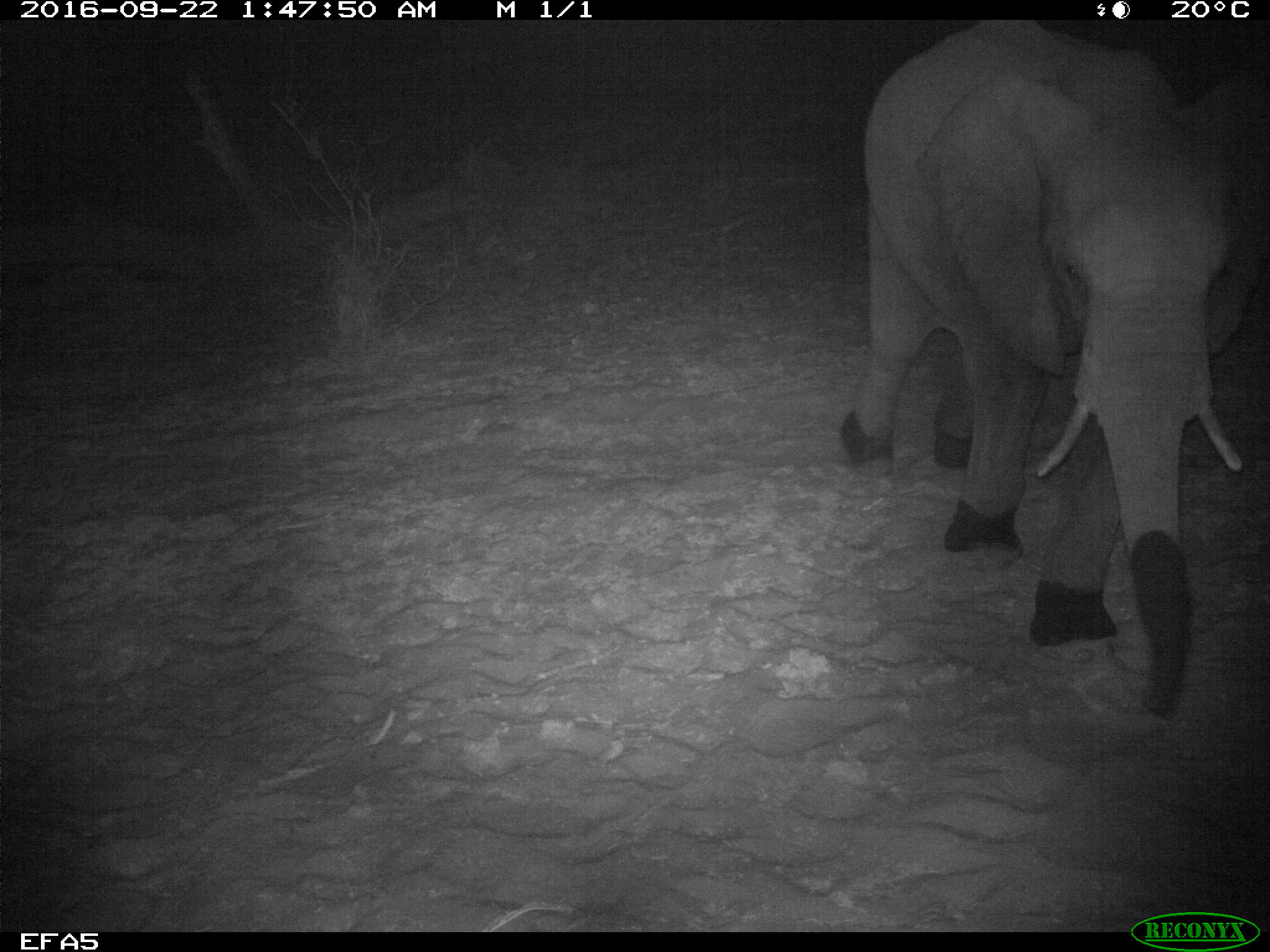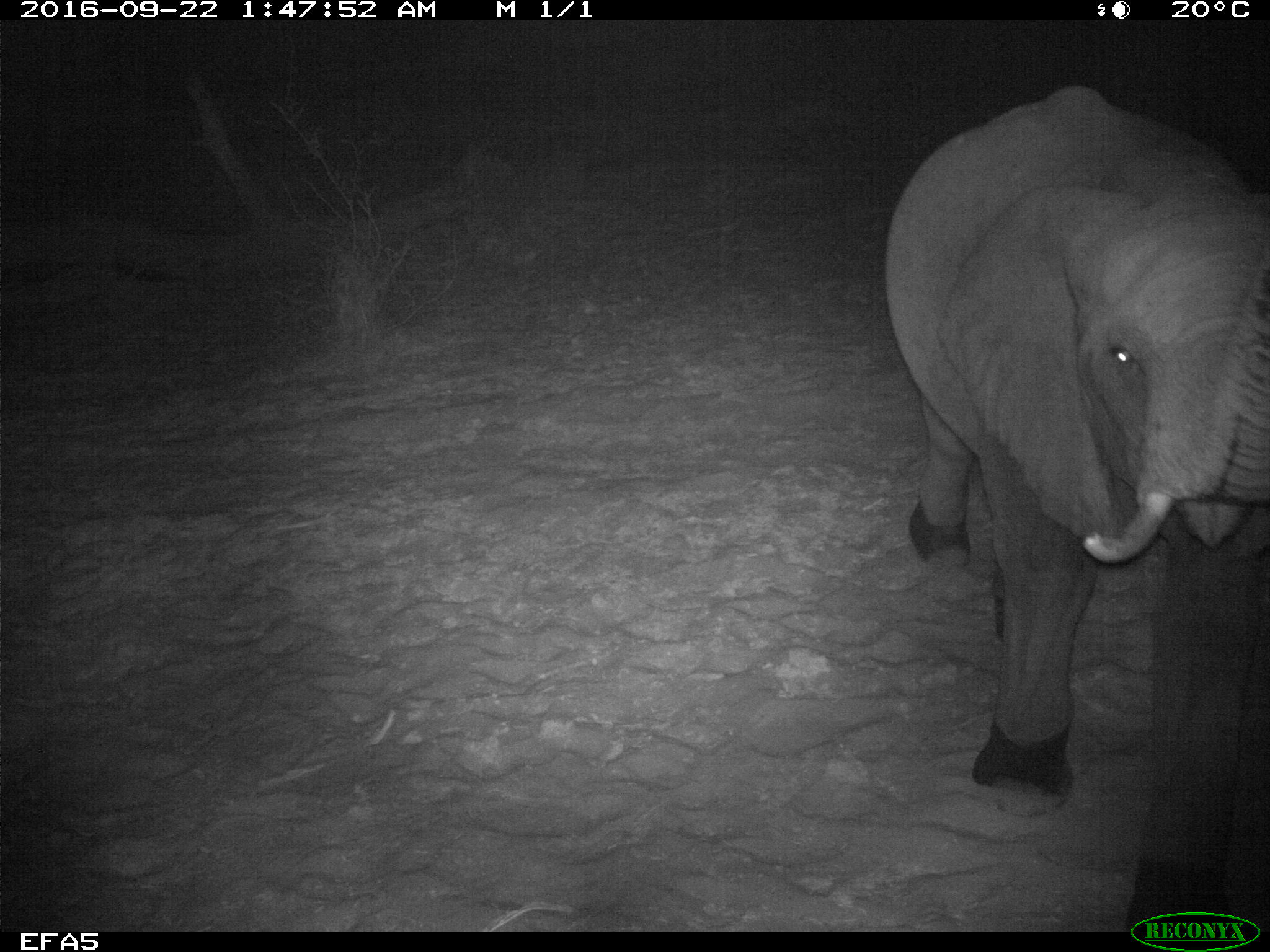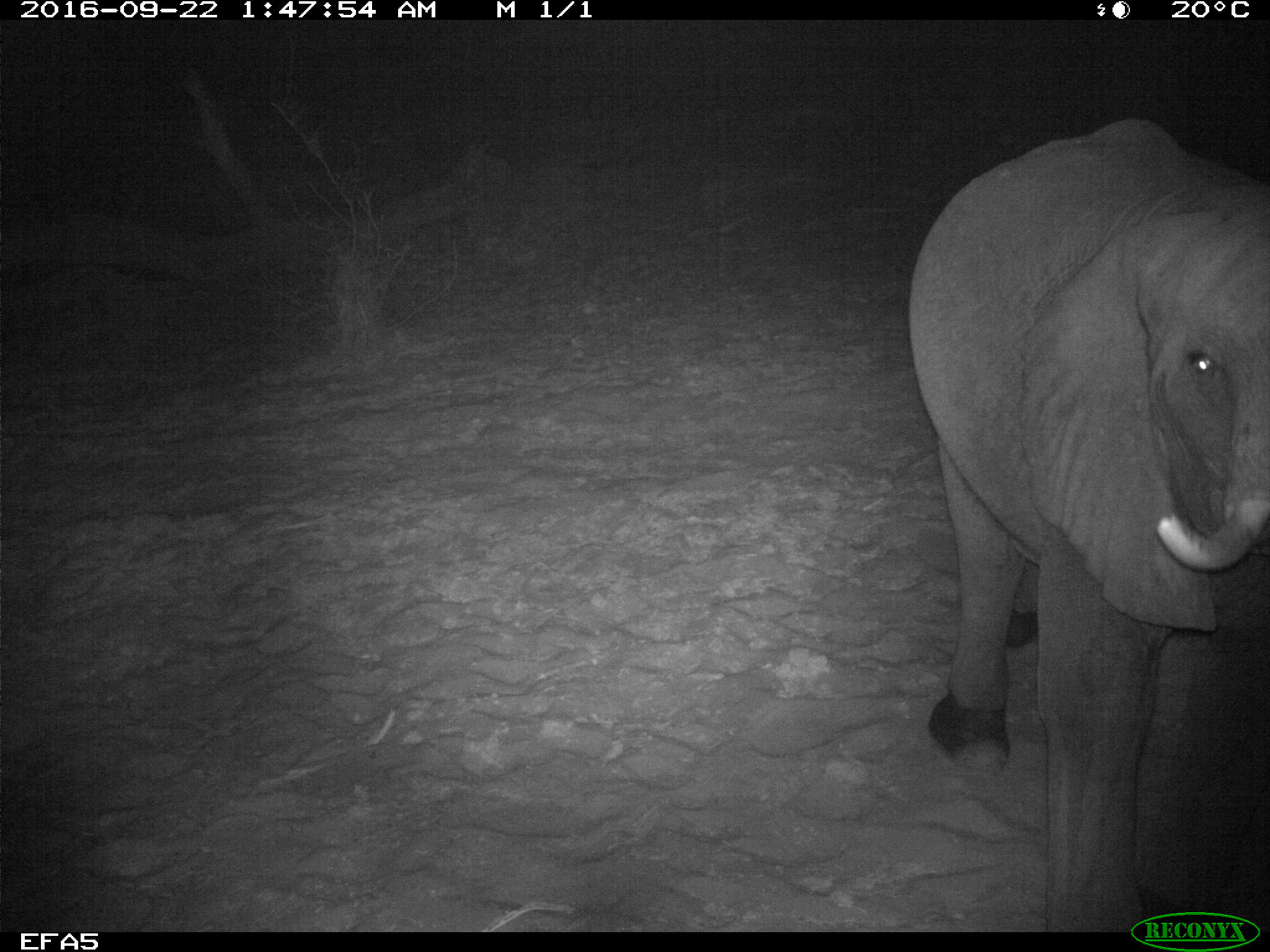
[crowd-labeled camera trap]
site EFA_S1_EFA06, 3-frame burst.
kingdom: Animalia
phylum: Chordata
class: Mammalia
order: Proboscidea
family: Elephantidae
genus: Loxodonta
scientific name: Loxodonta africana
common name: african bush elephant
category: elephant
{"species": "elephant (african bush elephant) (Loxodonta africana)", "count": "1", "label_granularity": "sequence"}